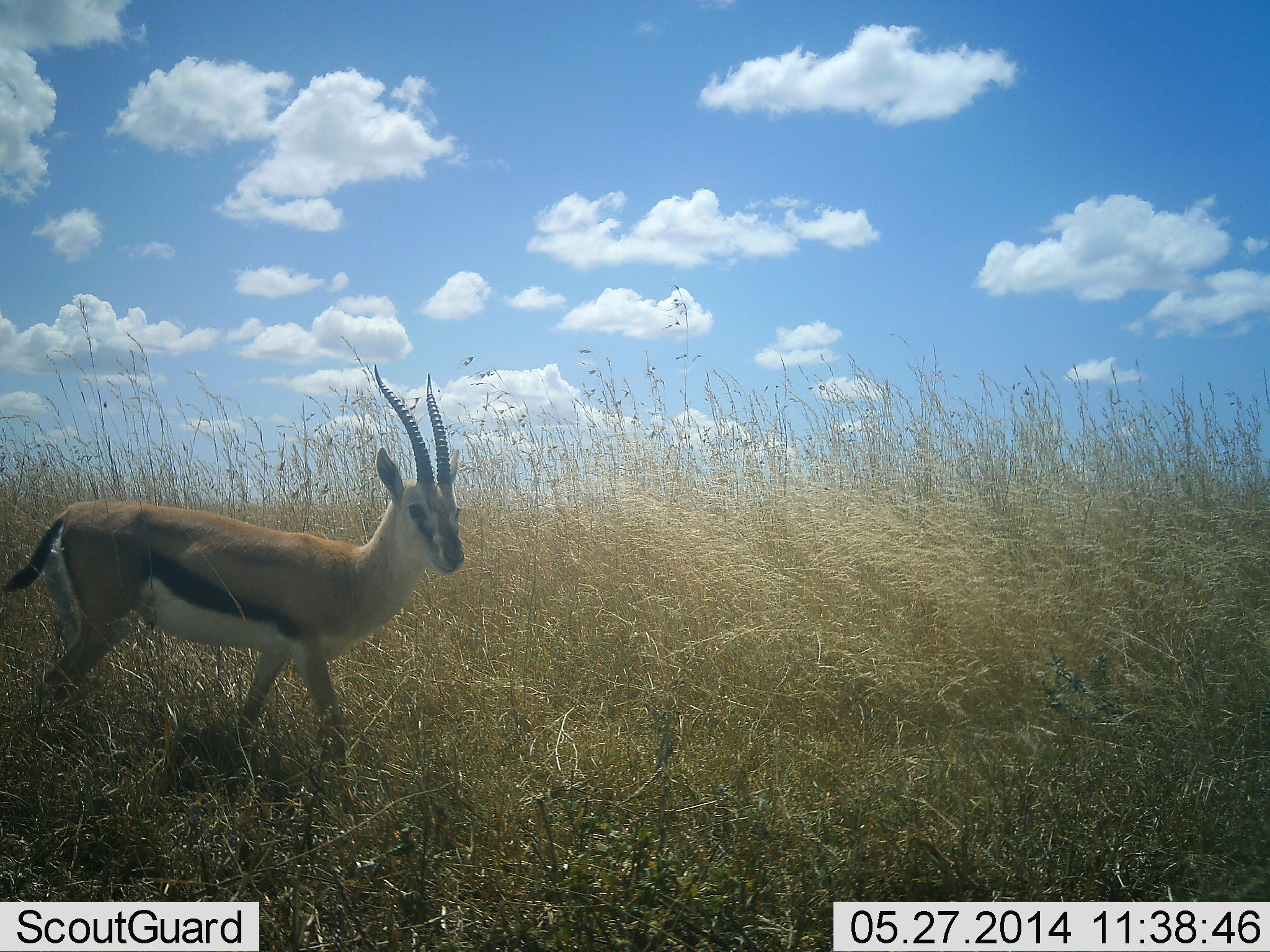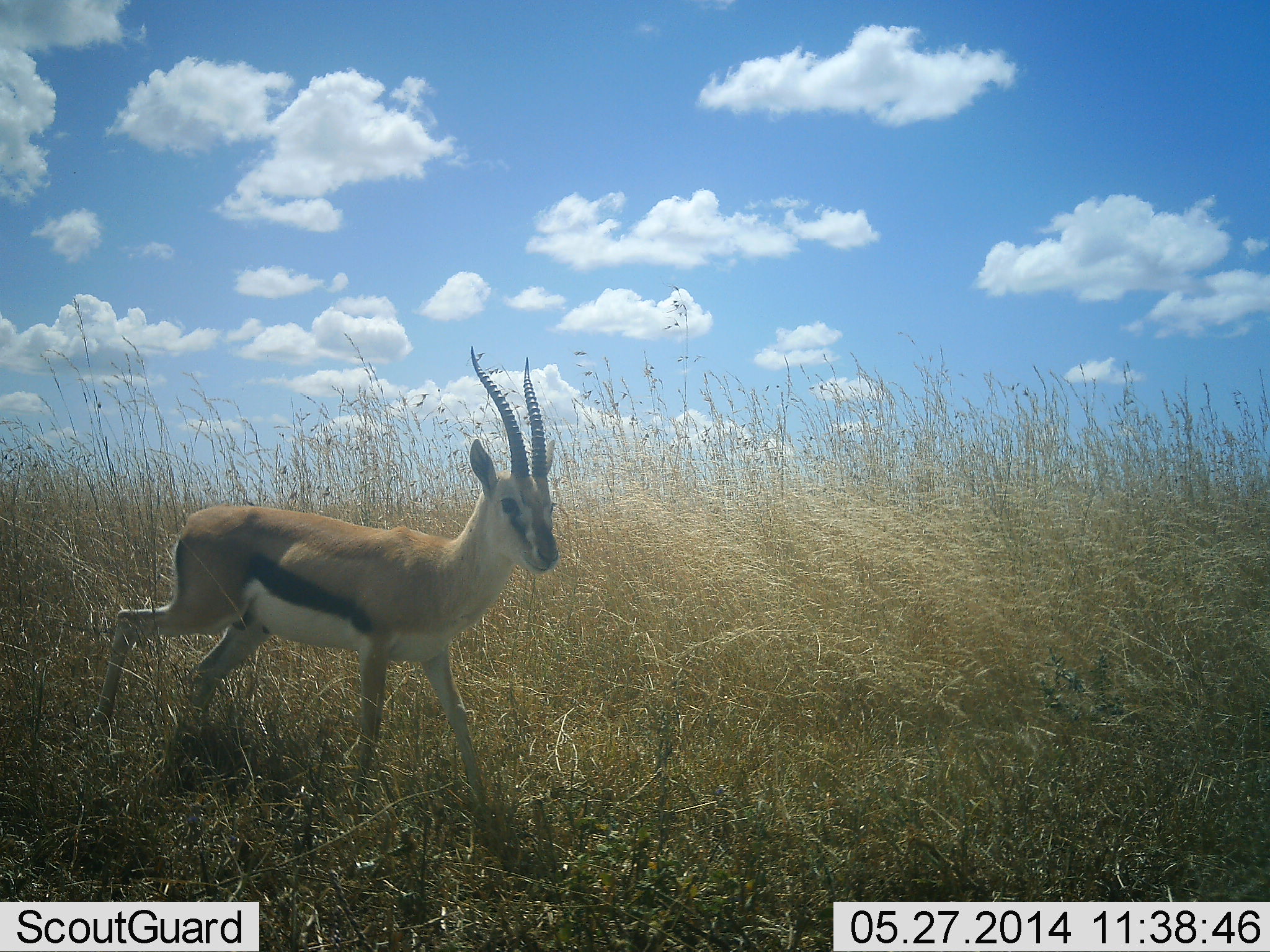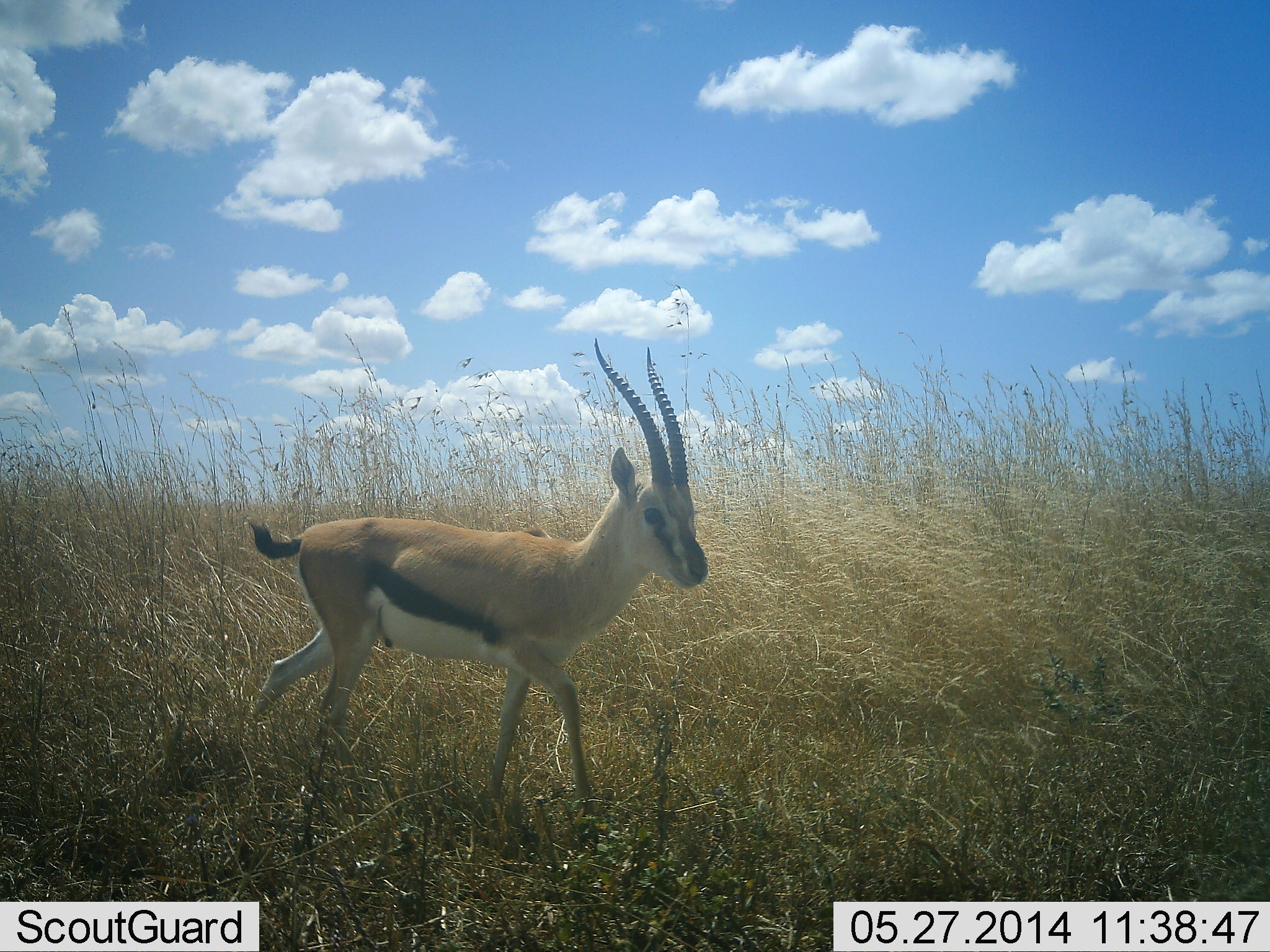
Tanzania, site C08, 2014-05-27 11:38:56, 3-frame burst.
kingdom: Animalia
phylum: Chordata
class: Mammalia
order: Artiodactyla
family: Bovidae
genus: Eudorcas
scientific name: Eudorcas thomsonii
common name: thomson's gazelle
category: gazellethomsons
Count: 1.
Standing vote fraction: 0%.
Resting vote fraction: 0%.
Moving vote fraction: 100%.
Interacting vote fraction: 0%.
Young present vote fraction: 0%.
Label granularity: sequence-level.